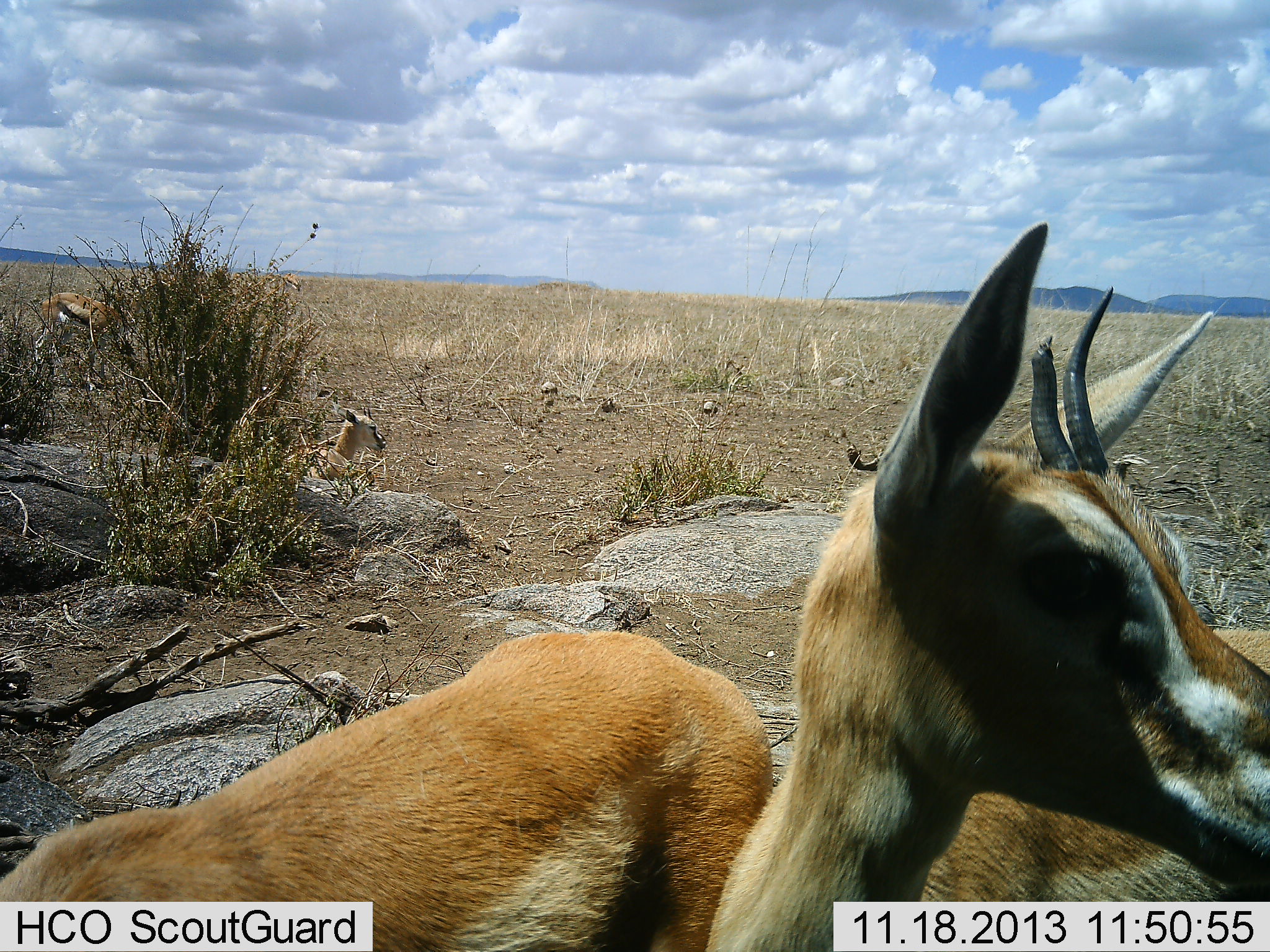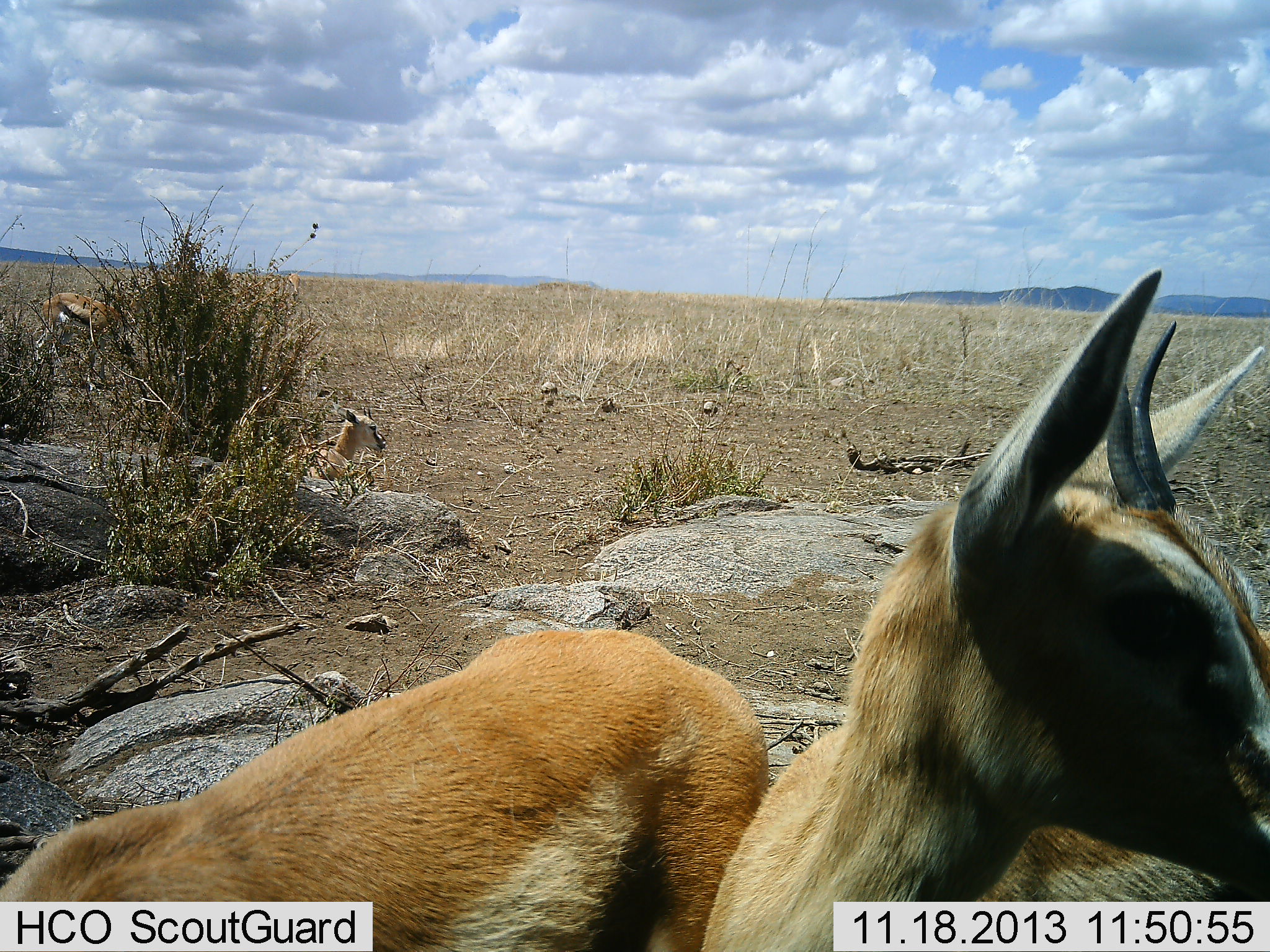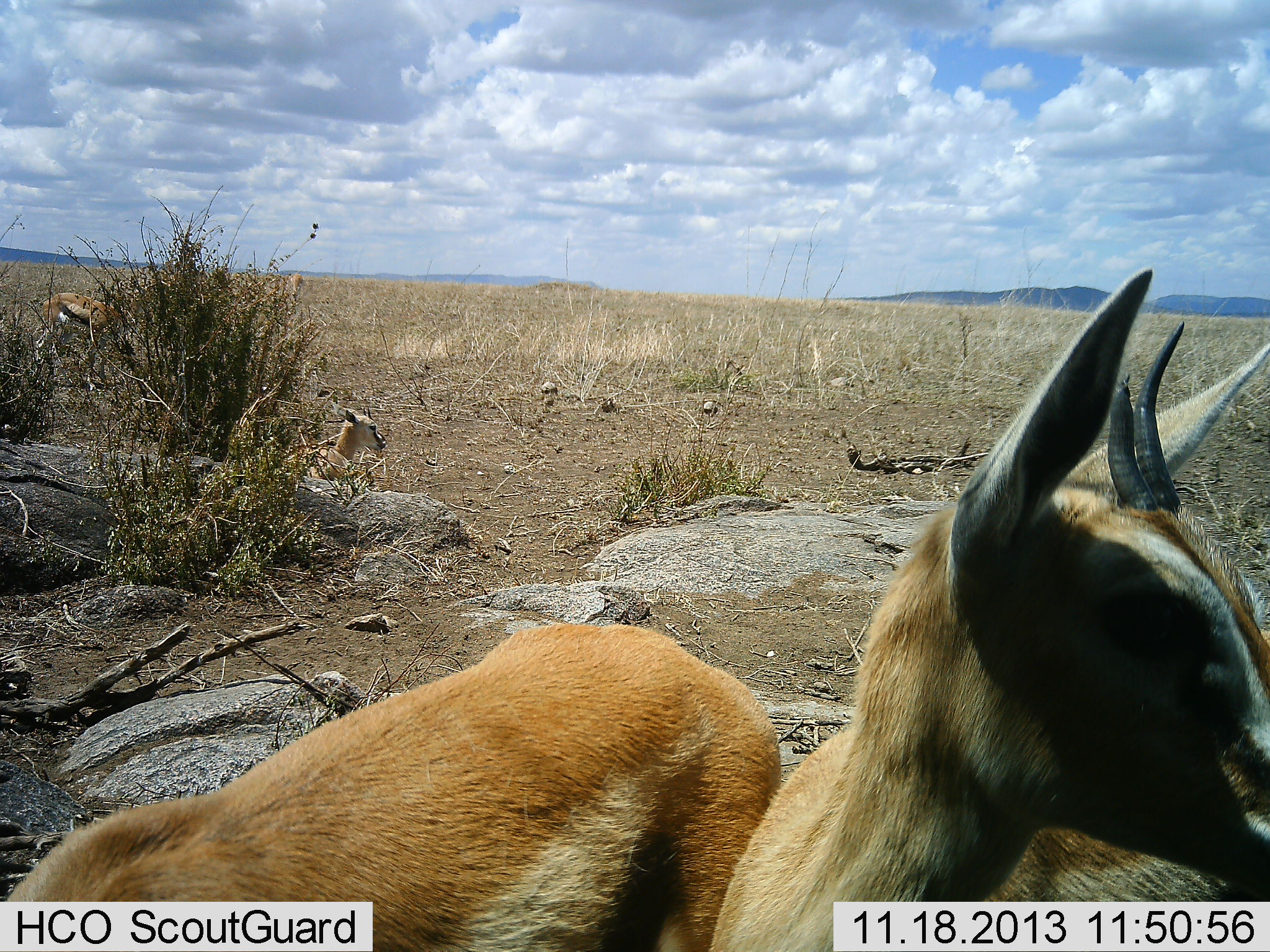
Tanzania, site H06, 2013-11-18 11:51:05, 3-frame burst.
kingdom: Animalia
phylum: Chordata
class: Mammalia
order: Artiodactyla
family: Bovidae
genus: Eudorcas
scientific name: Eudorcas thomsonii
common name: thomson's gazelle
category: gazellethomsons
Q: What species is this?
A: Gazellethomsons (thomson's gazelle) (Eudorcas thomsonii).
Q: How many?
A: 4.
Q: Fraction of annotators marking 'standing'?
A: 60%.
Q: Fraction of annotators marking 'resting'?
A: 60%.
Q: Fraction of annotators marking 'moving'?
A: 10%.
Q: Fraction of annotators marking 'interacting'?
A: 0%.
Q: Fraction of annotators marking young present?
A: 20%.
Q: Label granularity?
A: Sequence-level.